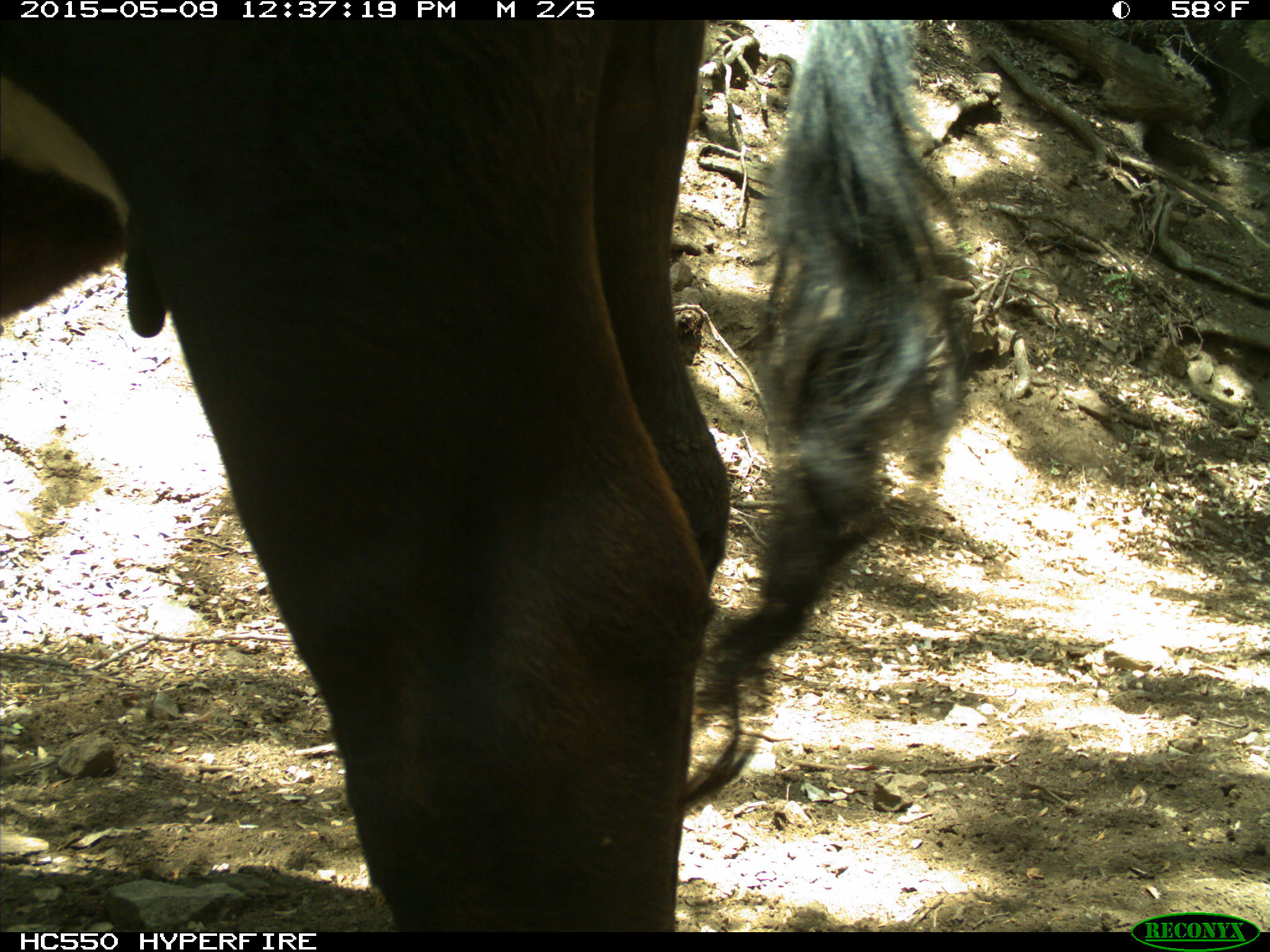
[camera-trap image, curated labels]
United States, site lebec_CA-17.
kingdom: Animalia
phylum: Chordata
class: Mammalia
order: Artiodactyla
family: Bovidae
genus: Bos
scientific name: Bos taurus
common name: domestic cow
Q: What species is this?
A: Bos taurus (domestic cow).